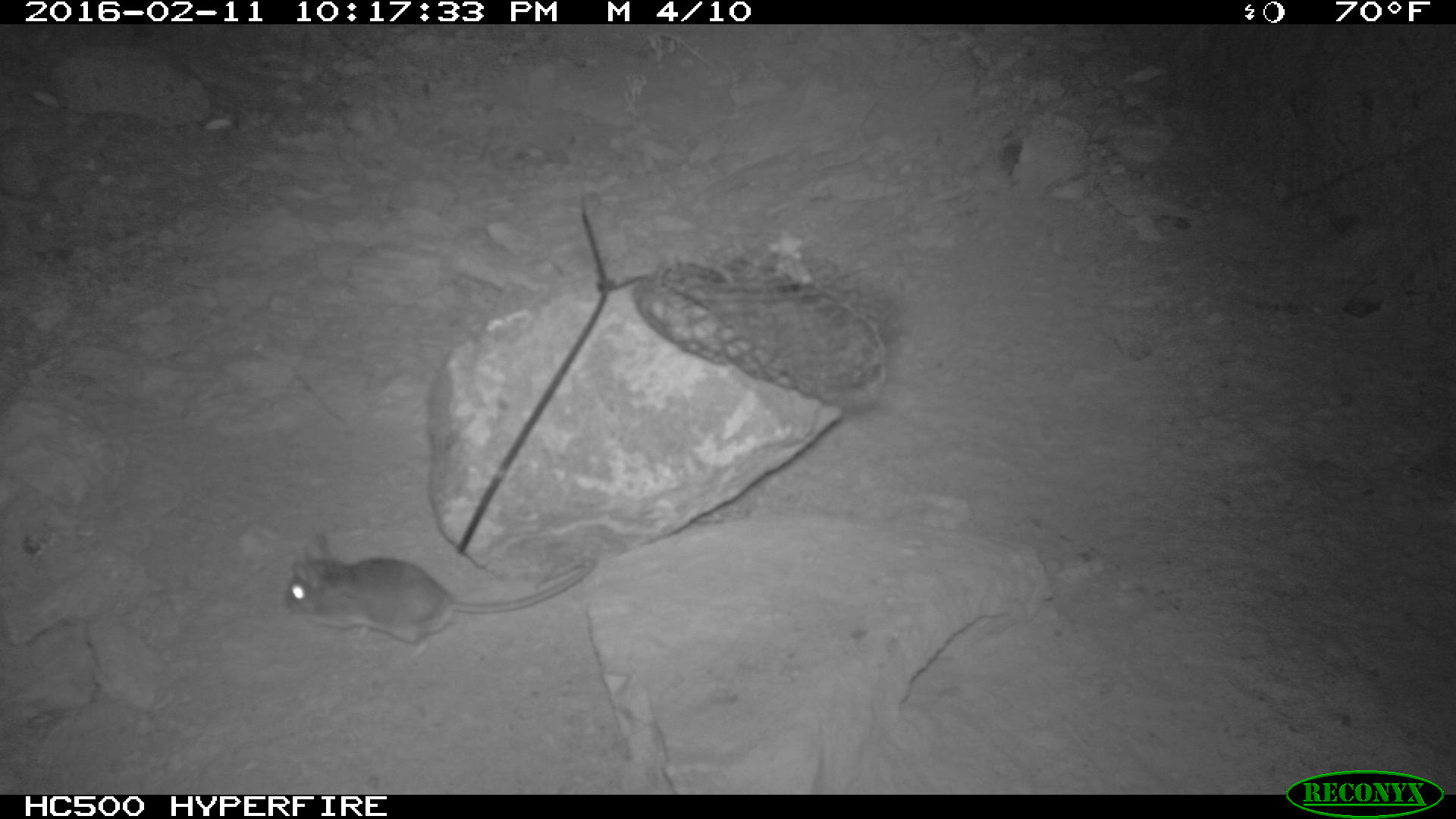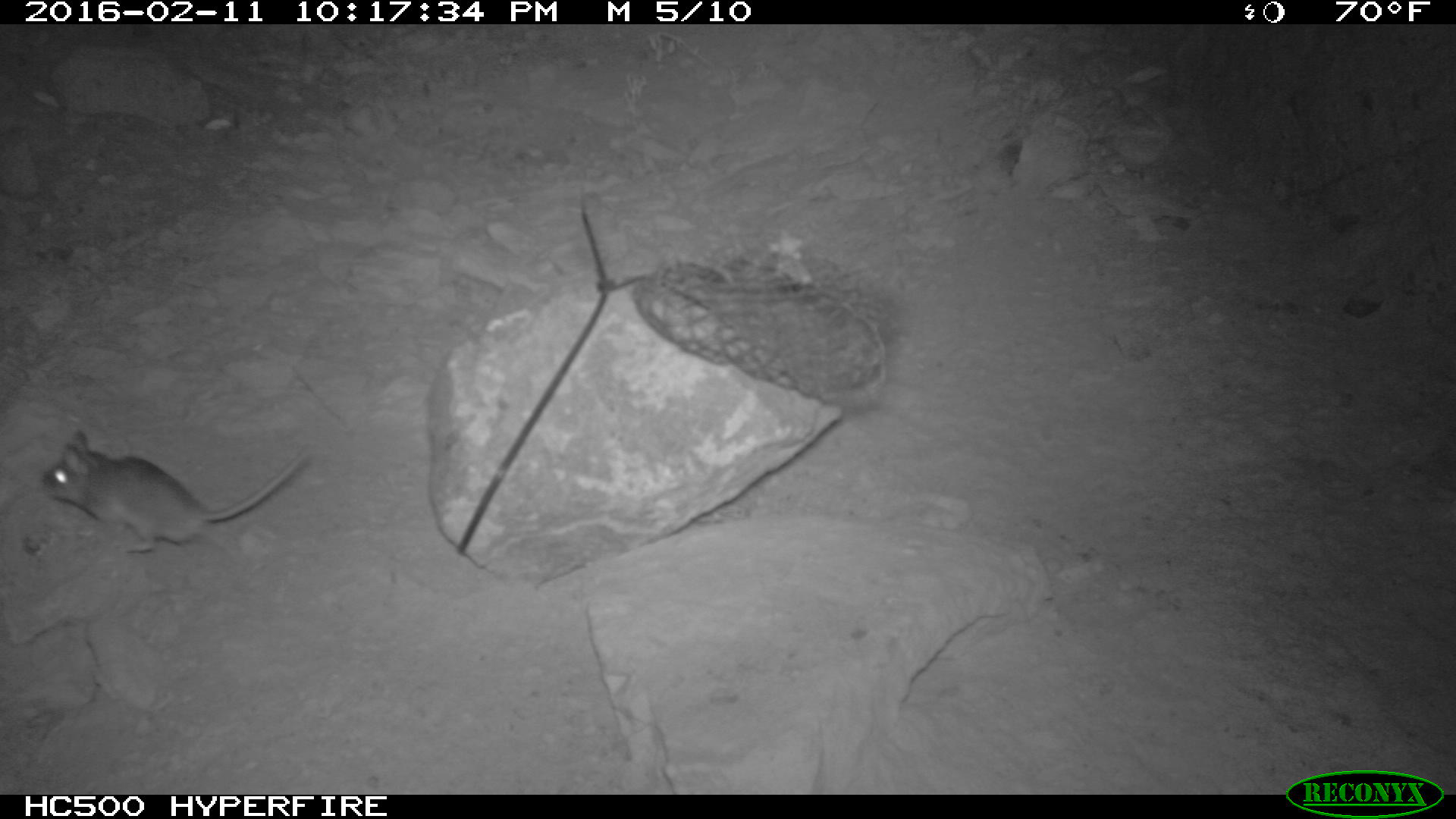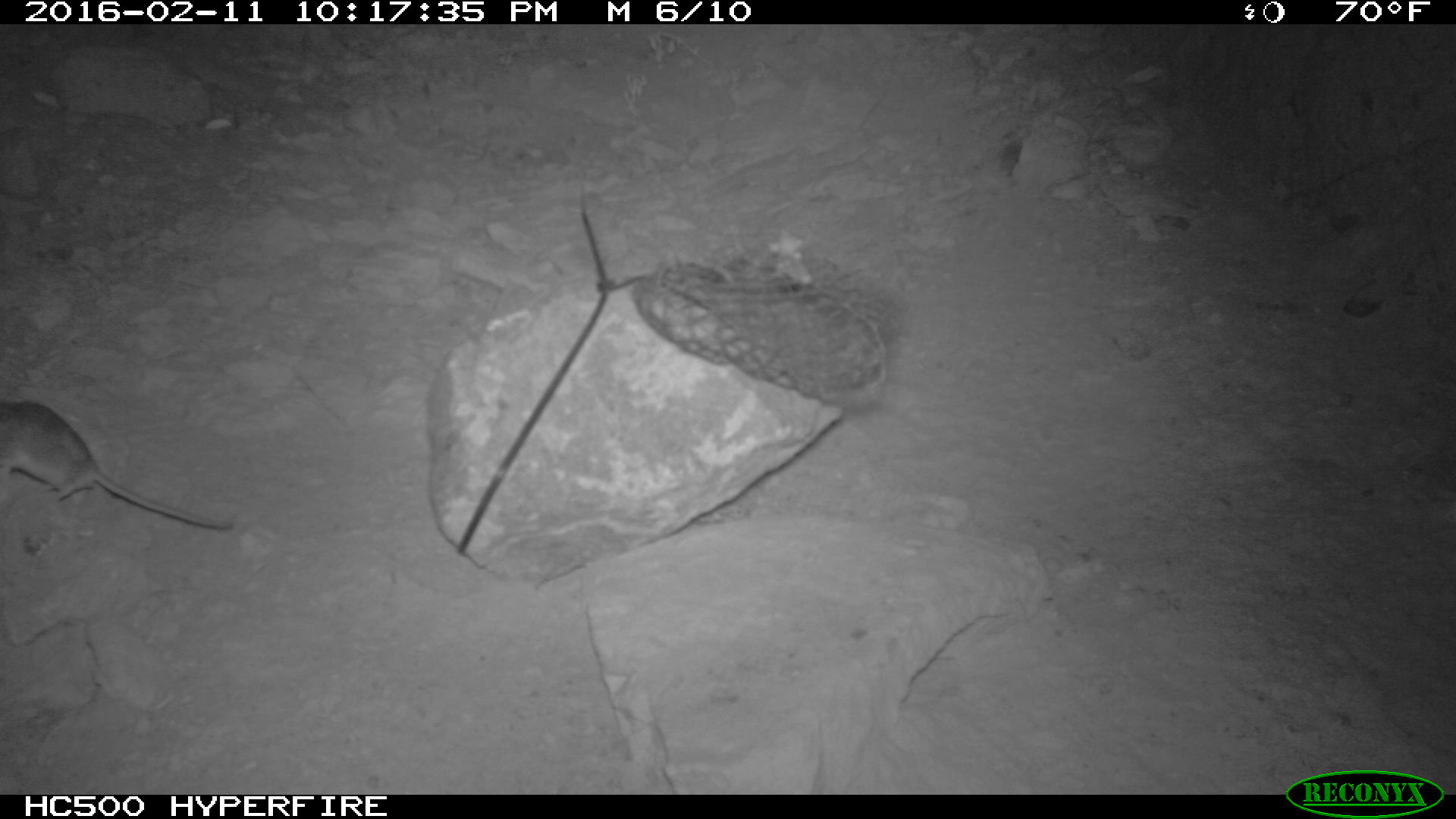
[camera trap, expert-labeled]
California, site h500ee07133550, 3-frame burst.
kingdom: Animalia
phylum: Chordata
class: Mammalia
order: Rodentia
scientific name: Rodentia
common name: rodent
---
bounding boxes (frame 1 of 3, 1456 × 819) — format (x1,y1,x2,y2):
rodent: (281,526,599,648)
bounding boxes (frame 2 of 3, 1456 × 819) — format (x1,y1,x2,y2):
rodent: (44,430,306,551)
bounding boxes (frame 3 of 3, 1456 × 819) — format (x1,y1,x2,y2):
rodent: (0,401,233,528)